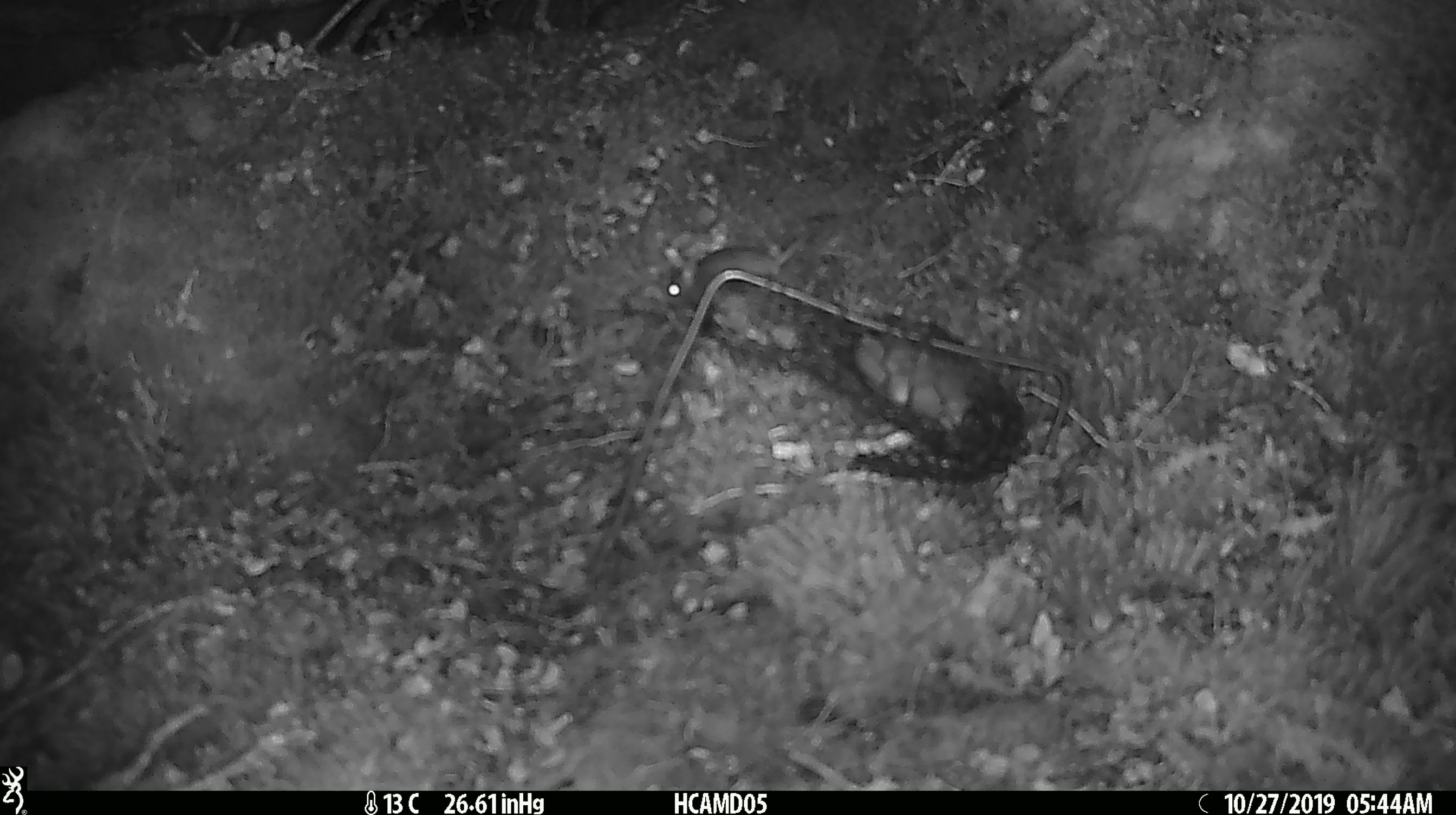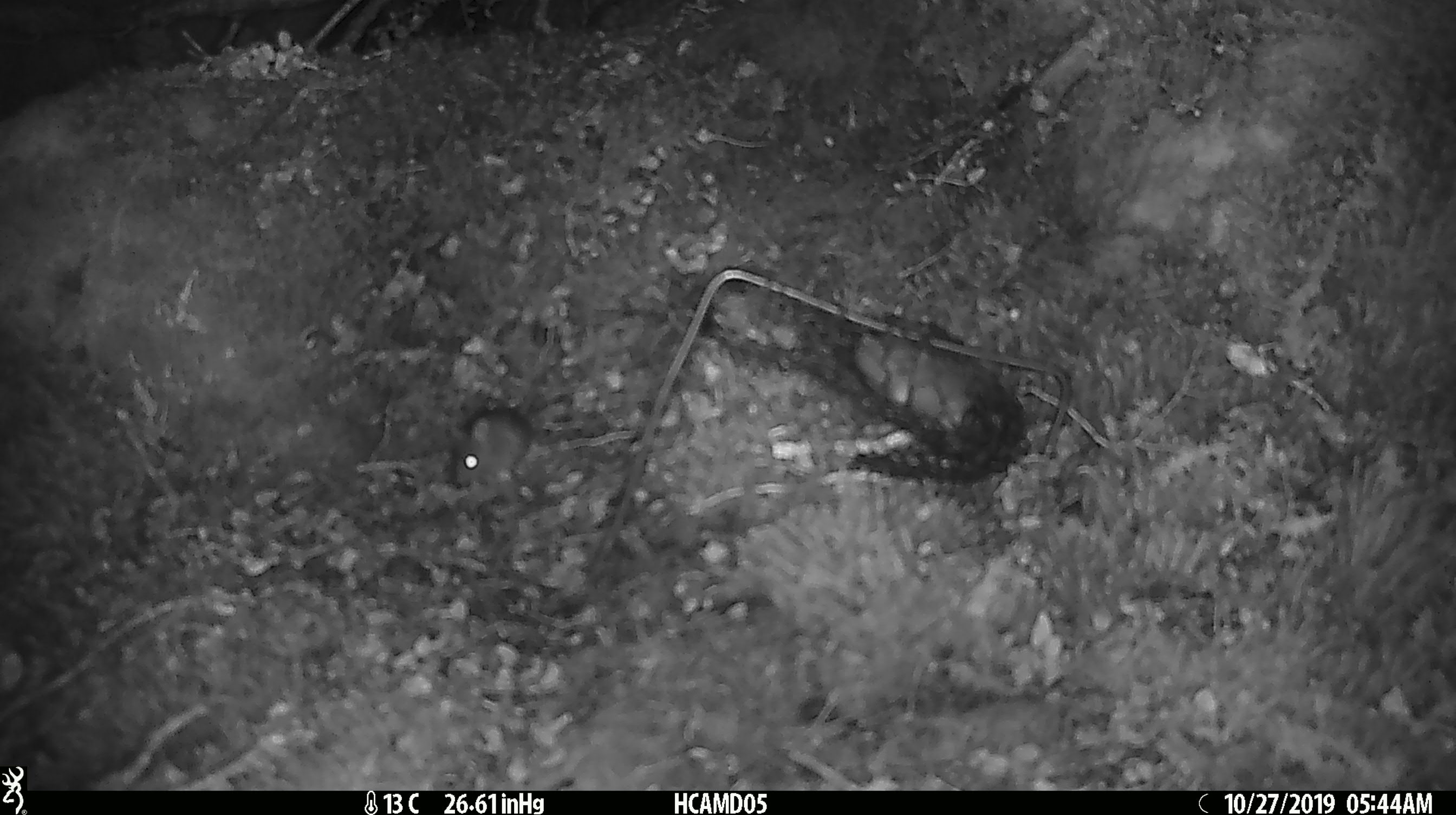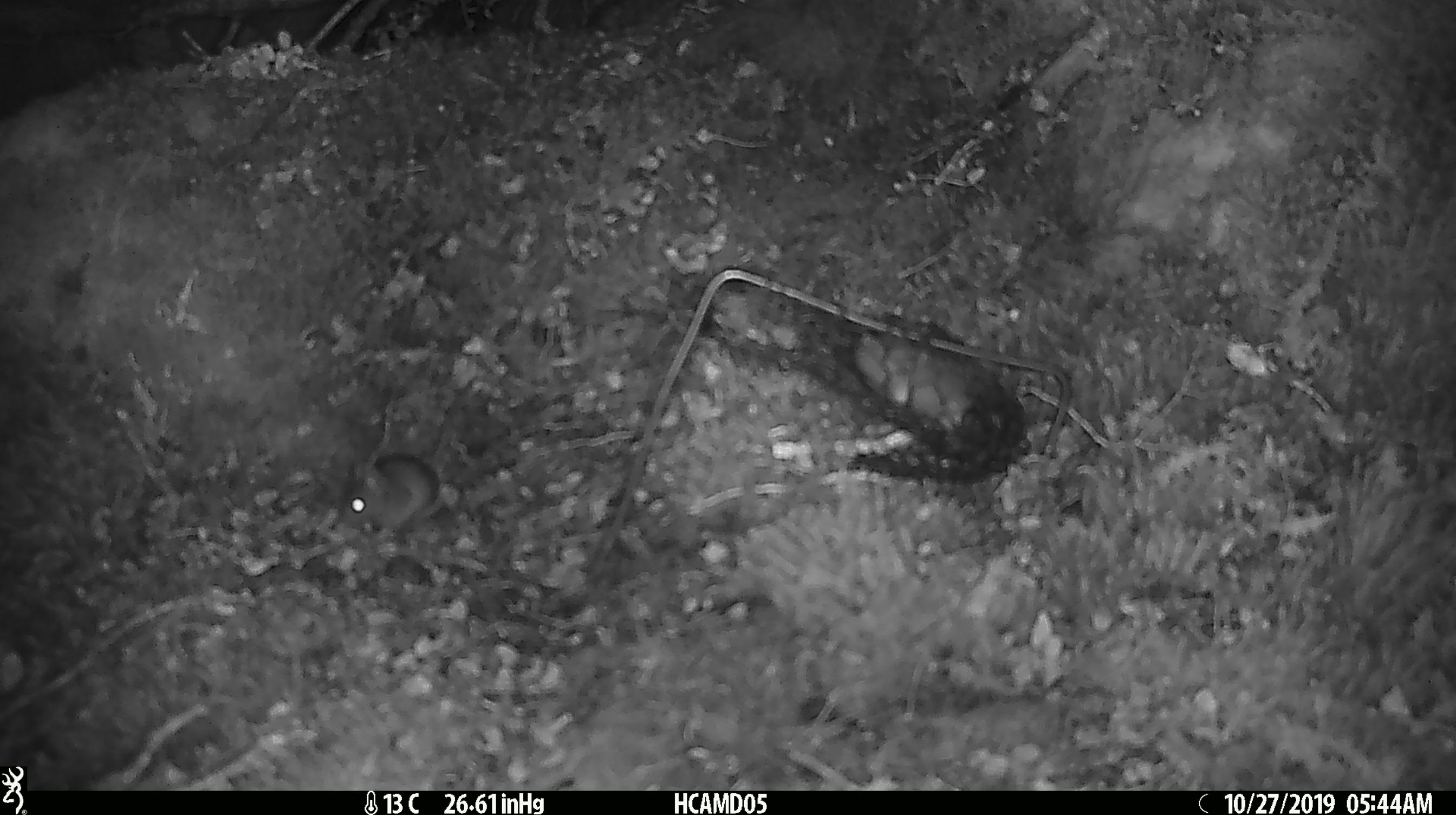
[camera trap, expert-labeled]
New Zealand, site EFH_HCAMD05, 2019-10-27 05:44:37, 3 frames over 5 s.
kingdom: Animalia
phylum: Chordata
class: Mammalia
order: Rodentia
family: Muridae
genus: Mus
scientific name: Mus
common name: mouse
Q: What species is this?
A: Mouse (Mus).